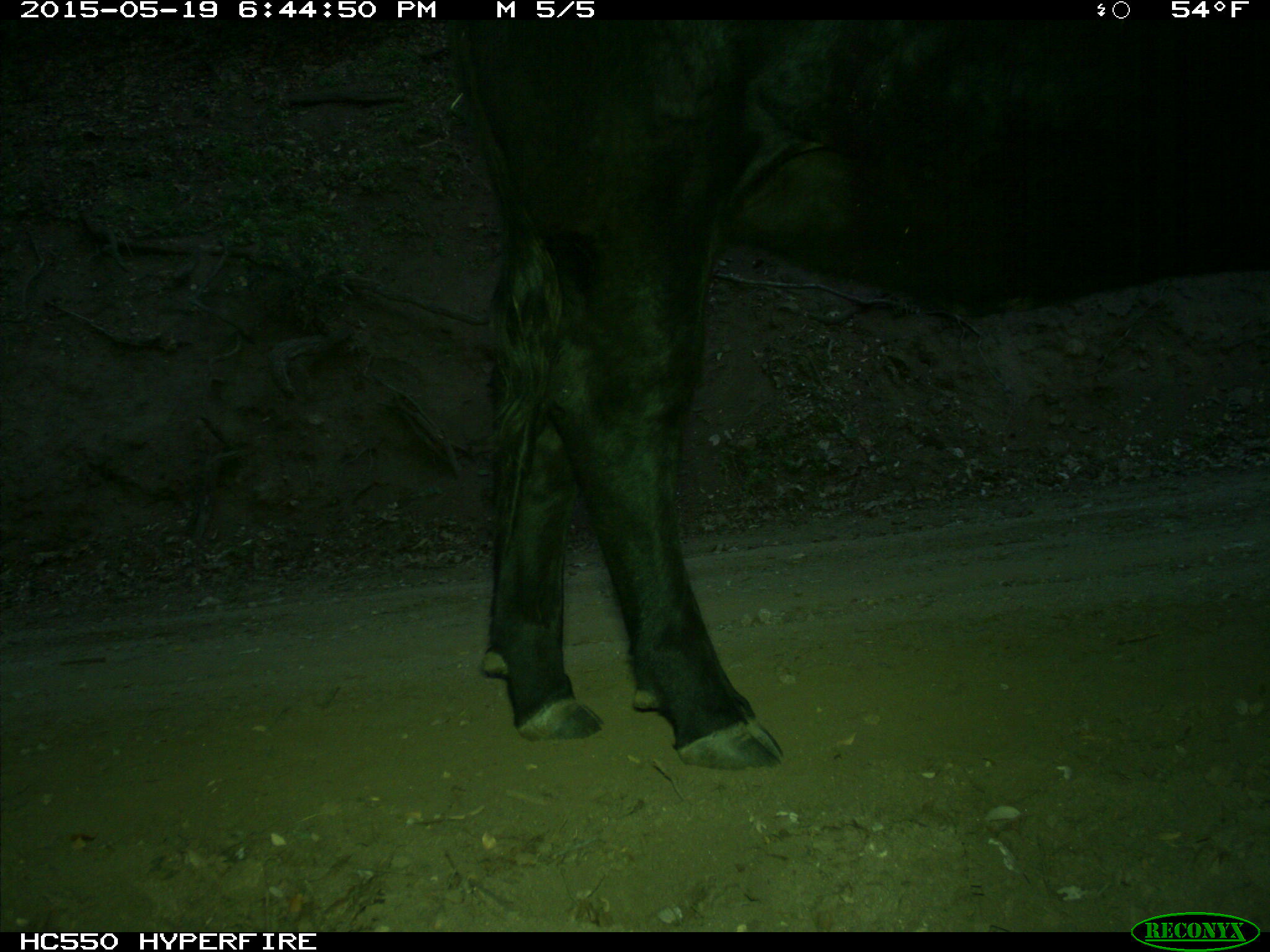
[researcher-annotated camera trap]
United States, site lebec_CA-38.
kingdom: Animalia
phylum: Chordata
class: Mammalia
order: Artiodactyla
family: Bovidae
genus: Bos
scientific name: Bos taurus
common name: domestic cow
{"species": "Bos taurus (domestic cow)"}